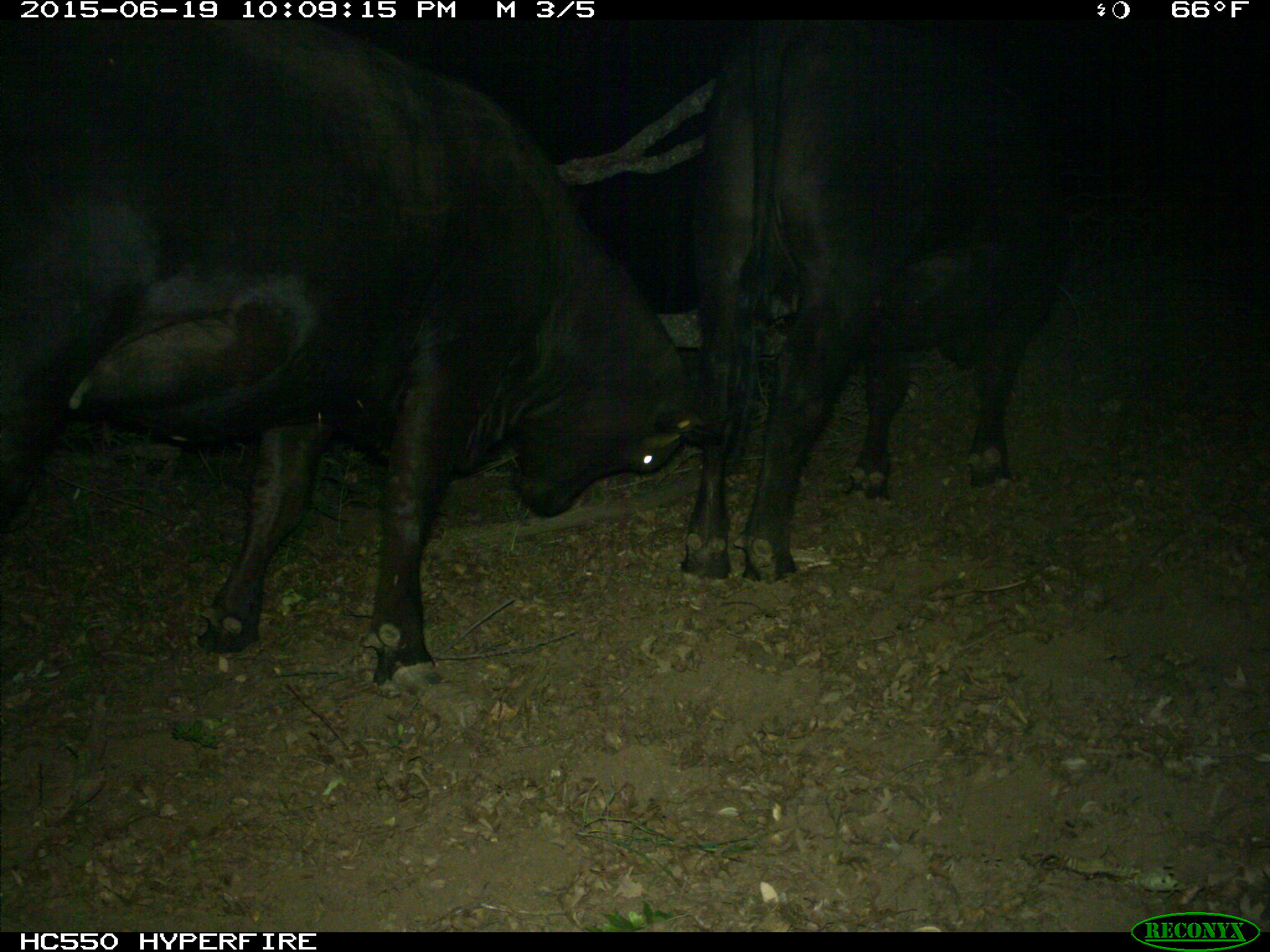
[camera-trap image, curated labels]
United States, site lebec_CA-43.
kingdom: Animalia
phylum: Chordata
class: Mammalia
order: Artiodactyla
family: Bovidae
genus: Bos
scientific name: Bos taurus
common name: domestic cow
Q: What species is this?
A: Bos taurus (domestic cow).